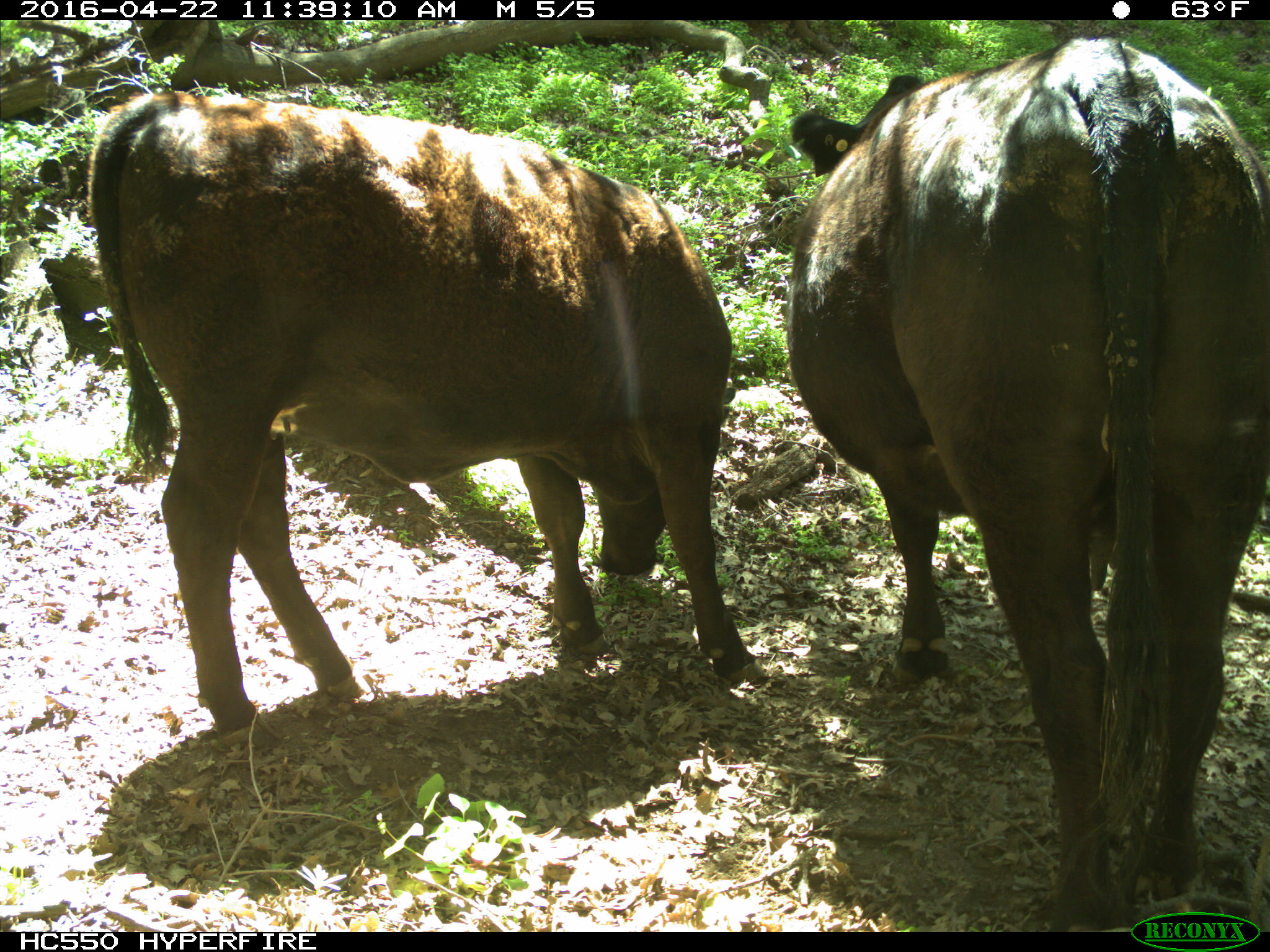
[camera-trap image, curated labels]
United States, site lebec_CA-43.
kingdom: Animalia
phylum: Chordata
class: Mammalia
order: Artiodactyla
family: Bovidae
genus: Bos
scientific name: Bos taurus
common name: domestic cow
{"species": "Bos taurus (domestic cow)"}